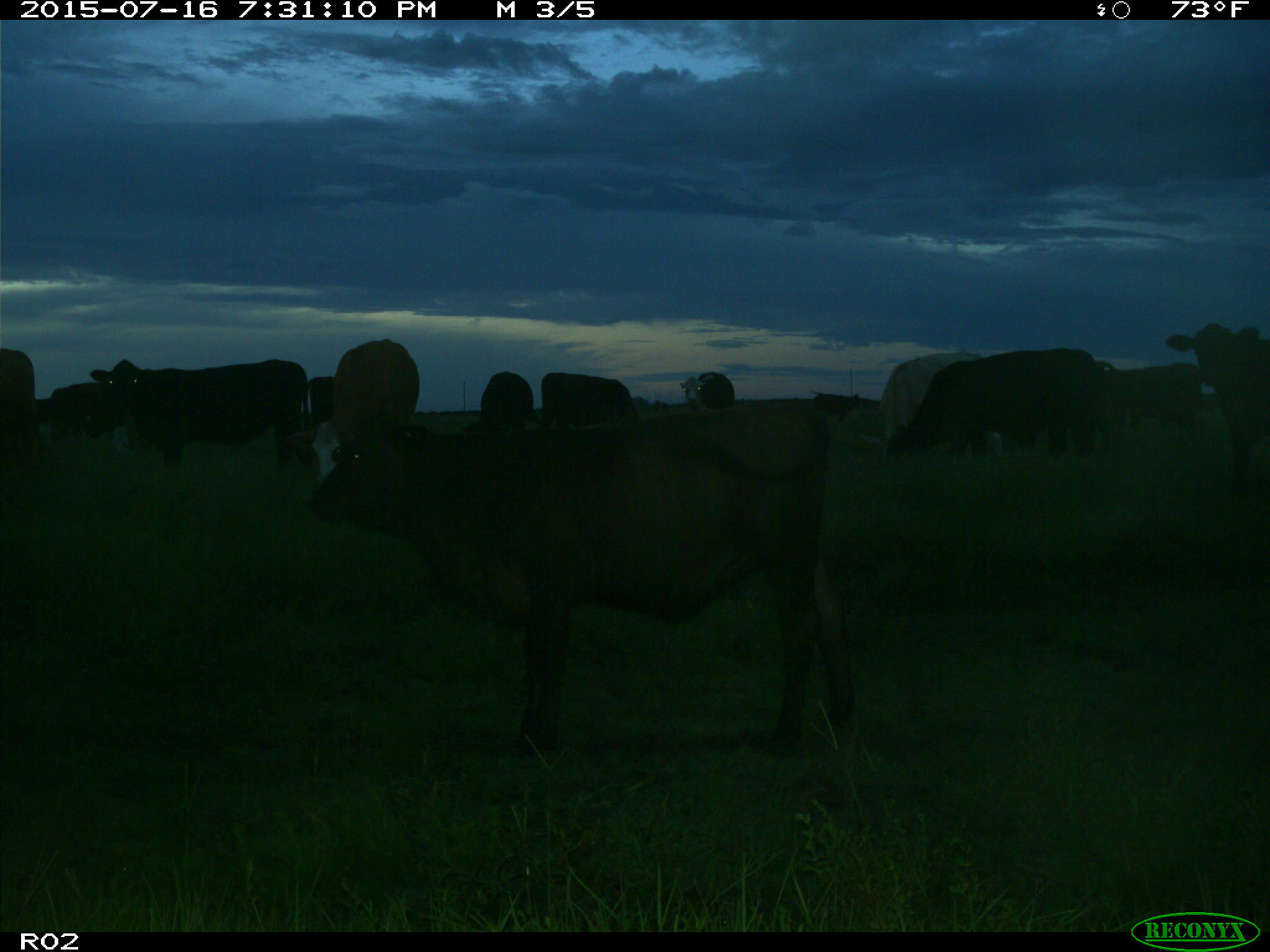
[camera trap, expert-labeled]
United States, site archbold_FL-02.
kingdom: Animalia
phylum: Chordata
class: Mammalia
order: Artiodactyla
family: Bovidae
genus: Bos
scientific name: Bos taurus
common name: domestic cow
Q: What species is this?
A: Bos taurus (domestic cow).